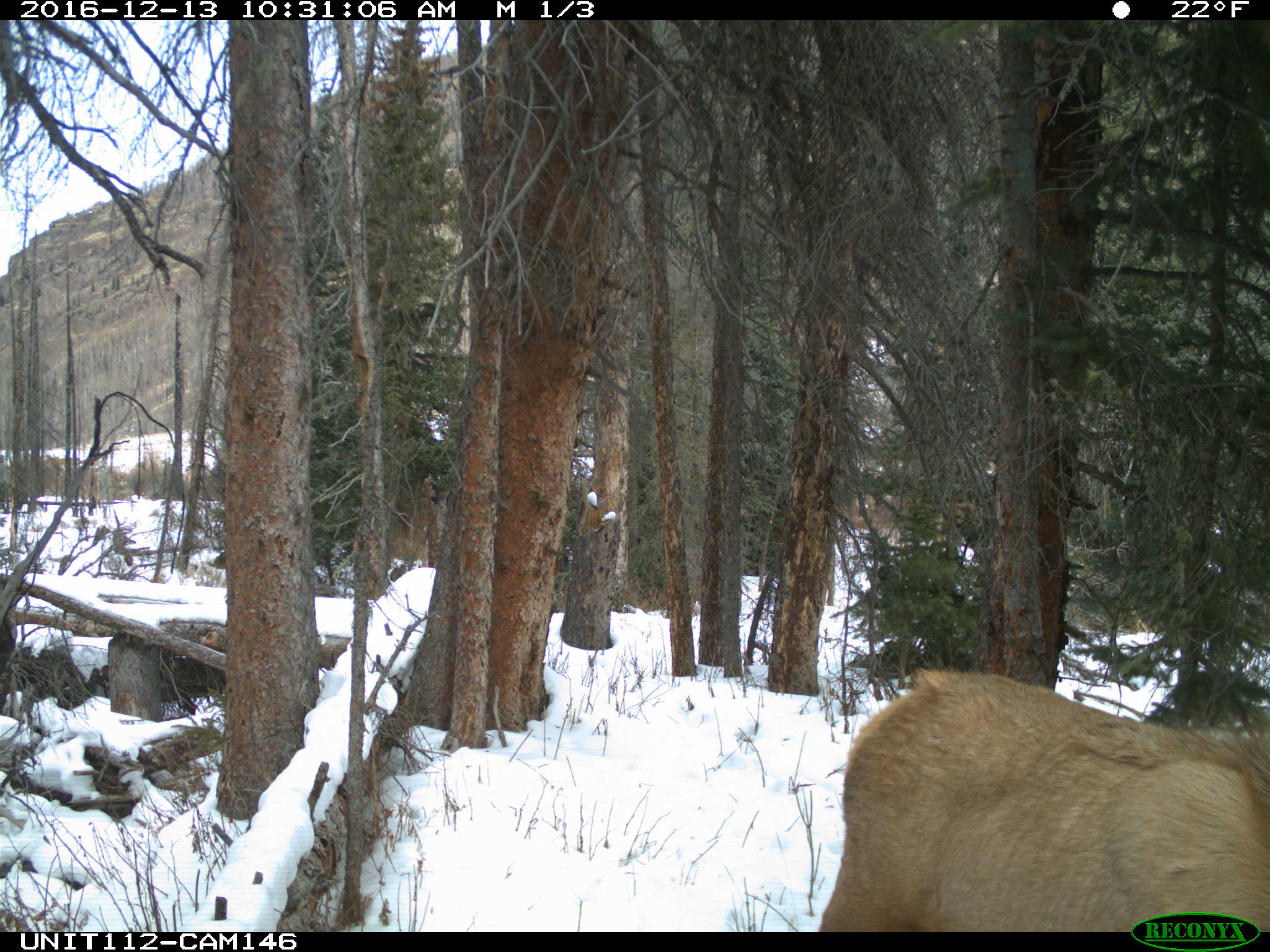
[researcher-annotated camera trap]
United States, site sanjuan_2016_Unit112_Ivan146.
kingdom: Animalia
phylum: Chordata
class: Mammalia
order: Artiodactyla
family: Cervidae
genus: Cervus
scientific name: Cervus elaphus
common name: red deer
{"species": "Cervus elaphus (red deer)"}